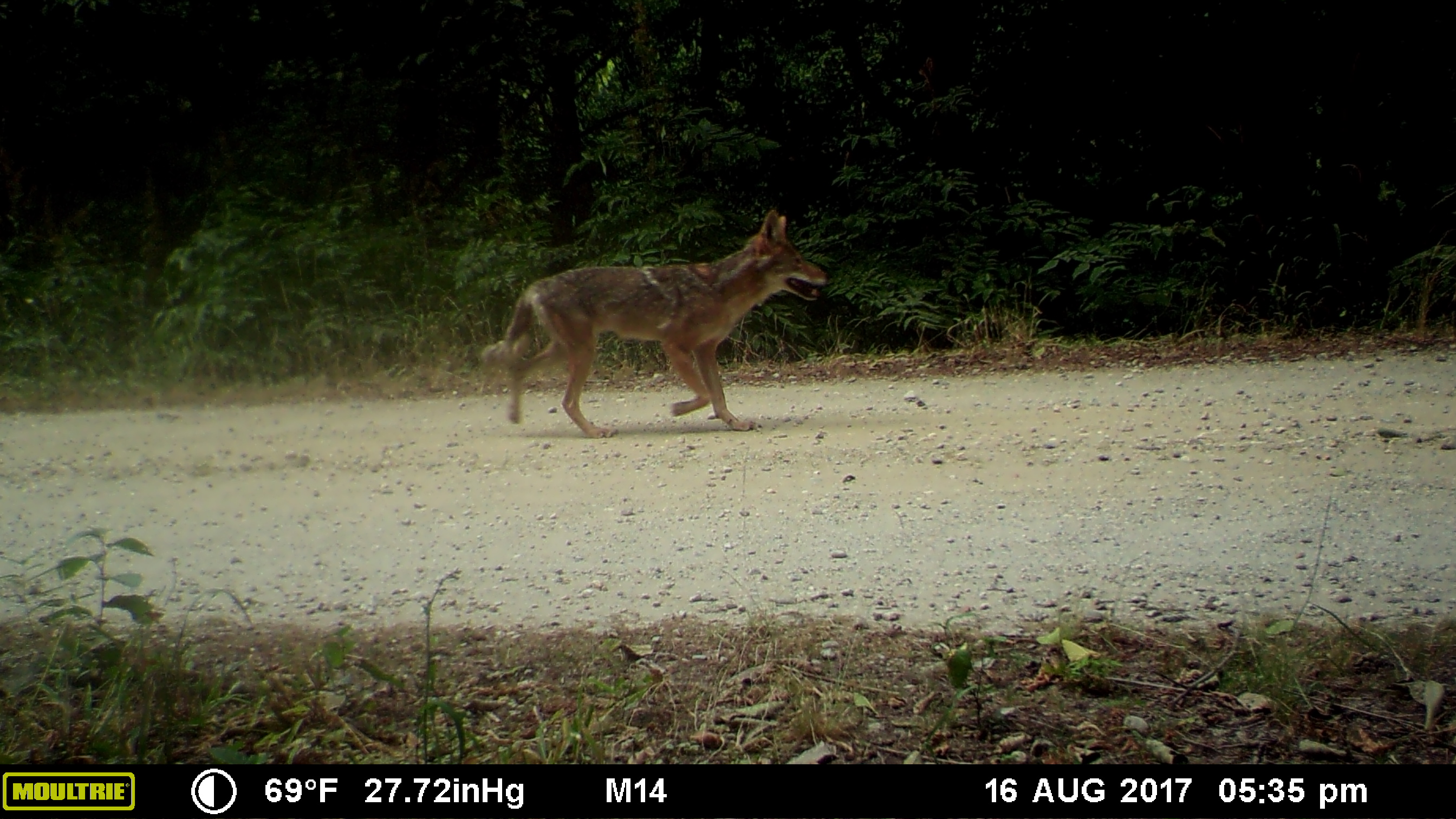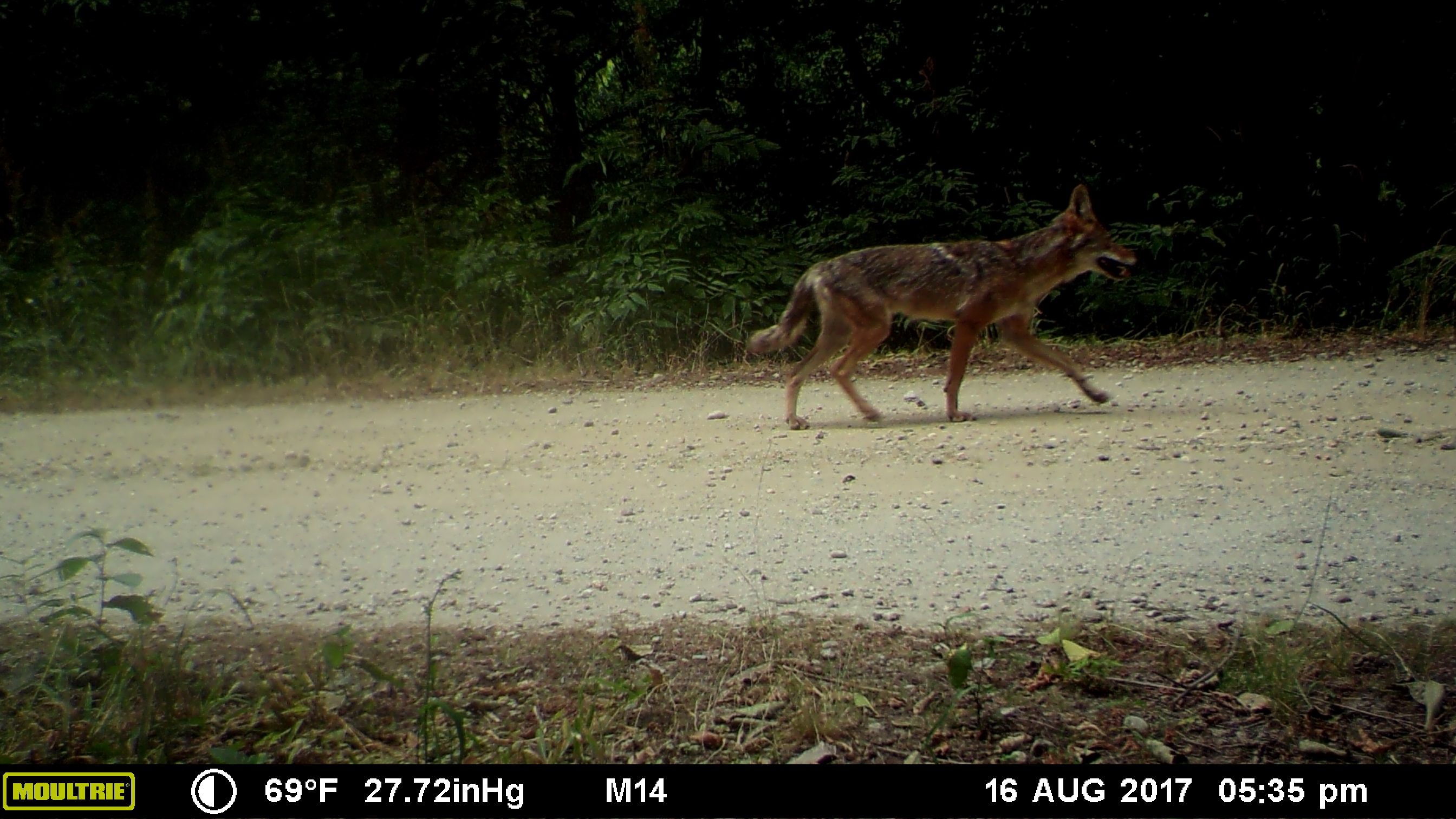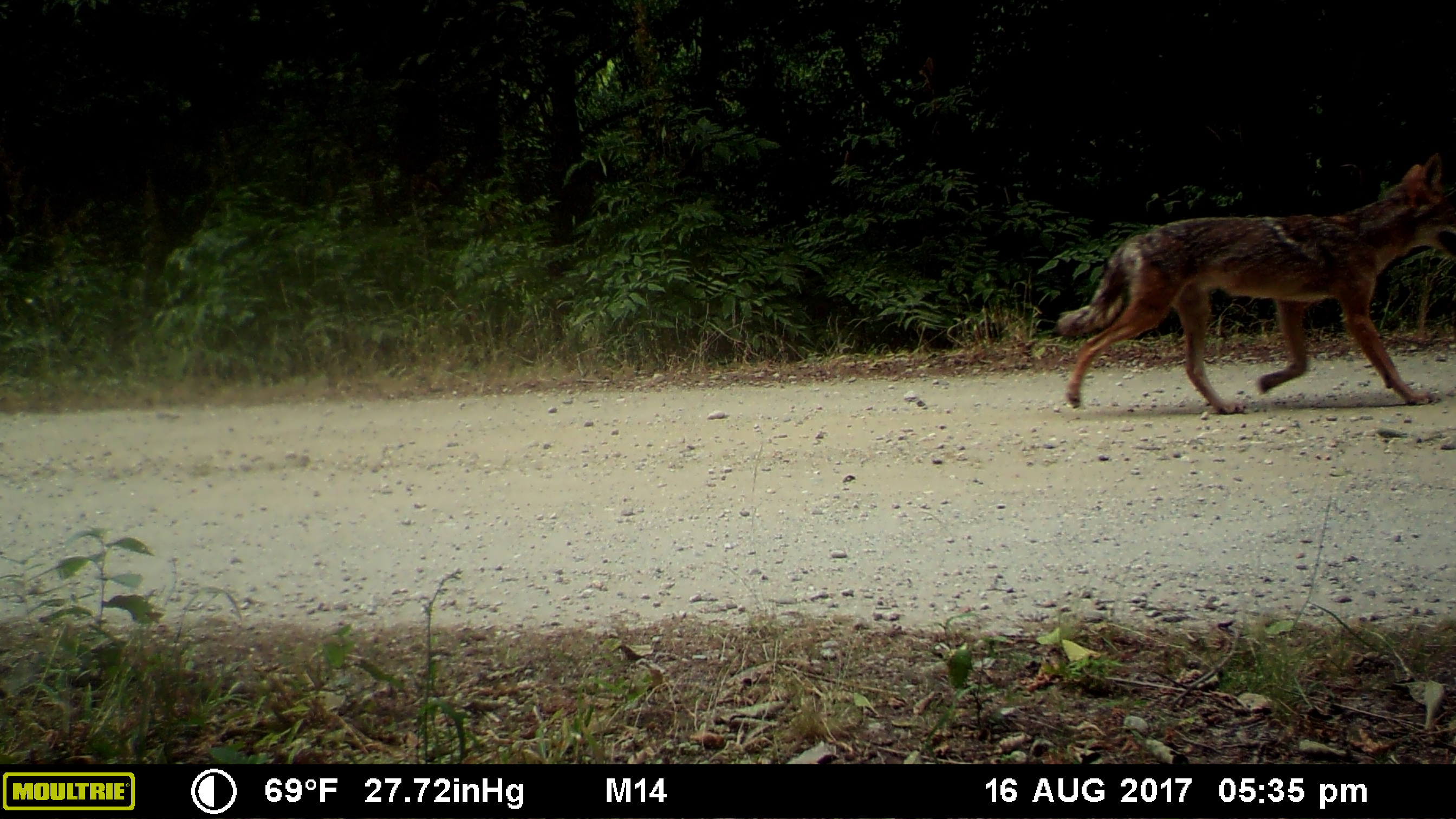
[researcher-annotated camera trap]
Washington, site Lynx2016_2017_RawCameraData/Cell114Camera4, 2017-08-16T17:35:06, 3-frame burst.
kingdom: Animalia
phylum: Chordata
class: Mammalia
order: Carnivora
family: Canidae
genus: Canis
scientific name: Canis latrans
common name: coyote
Canis latrans (coyote). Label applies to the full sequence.